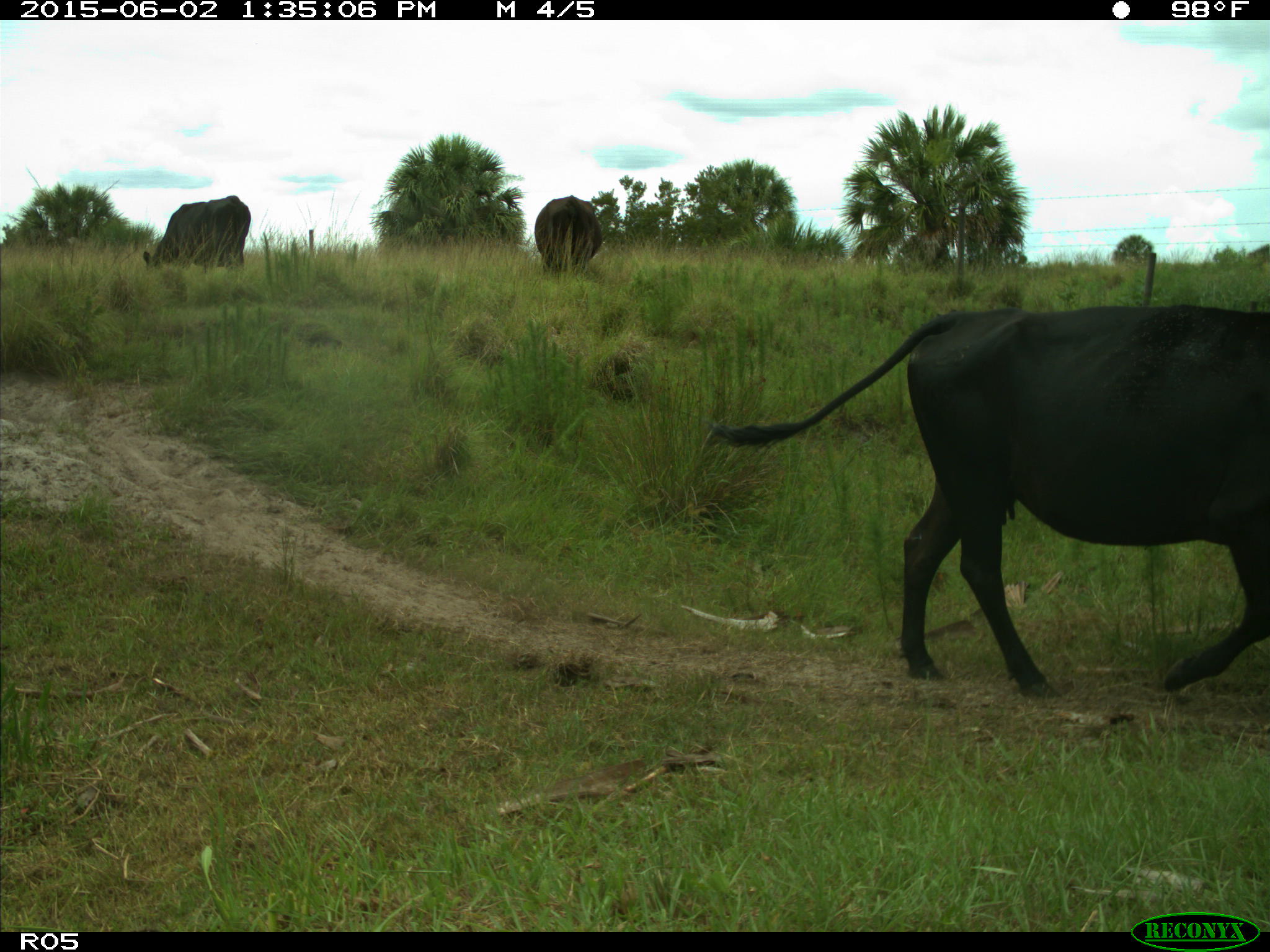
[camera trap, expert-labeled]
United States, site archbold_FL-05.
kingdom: Animalia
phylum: Chordata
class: Mammalia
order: Artiodactyla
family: Bovidae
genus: Bos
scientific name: Bos taurus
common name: domestic cow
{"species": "Bos taurus (domestic cow)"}